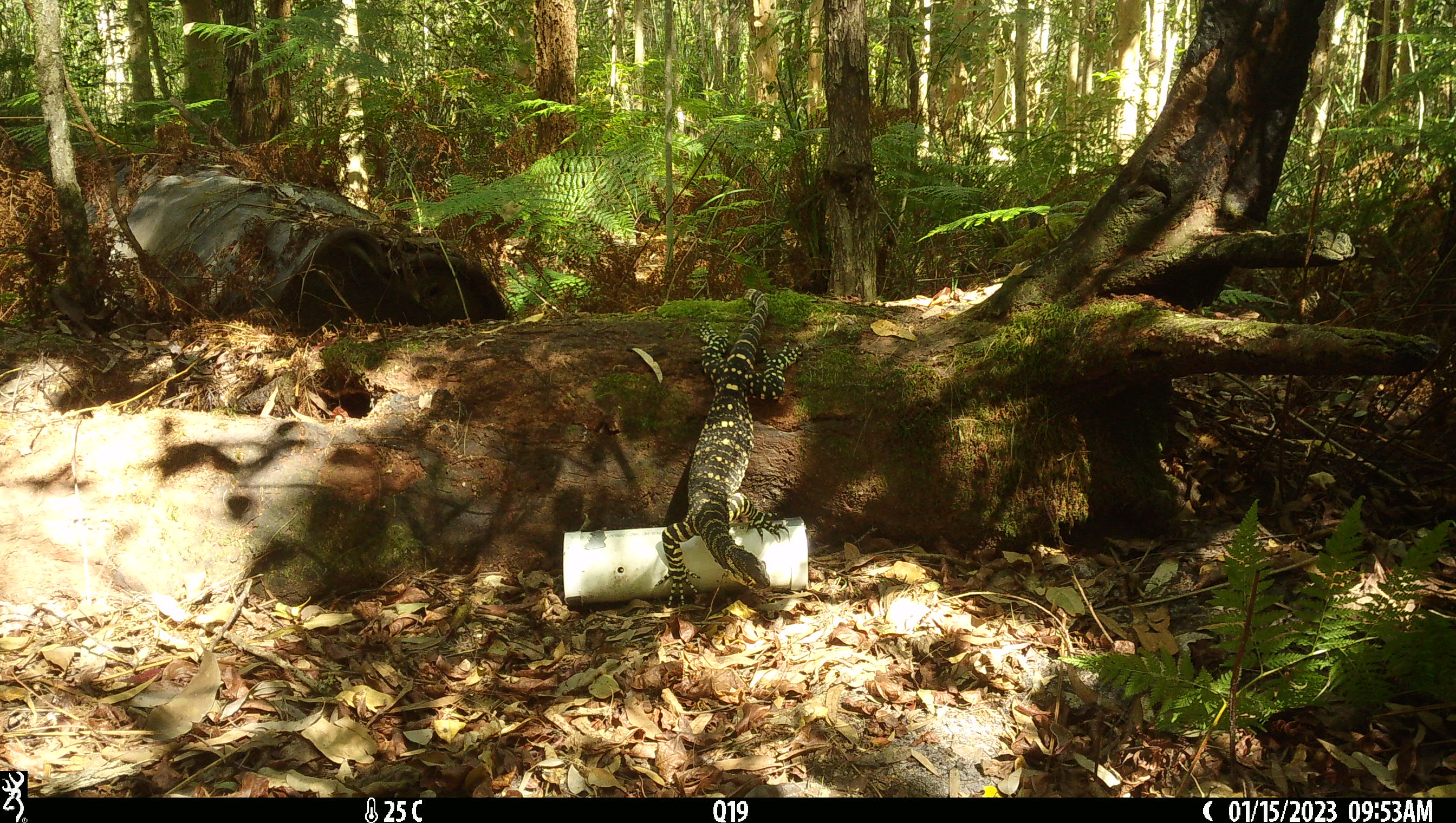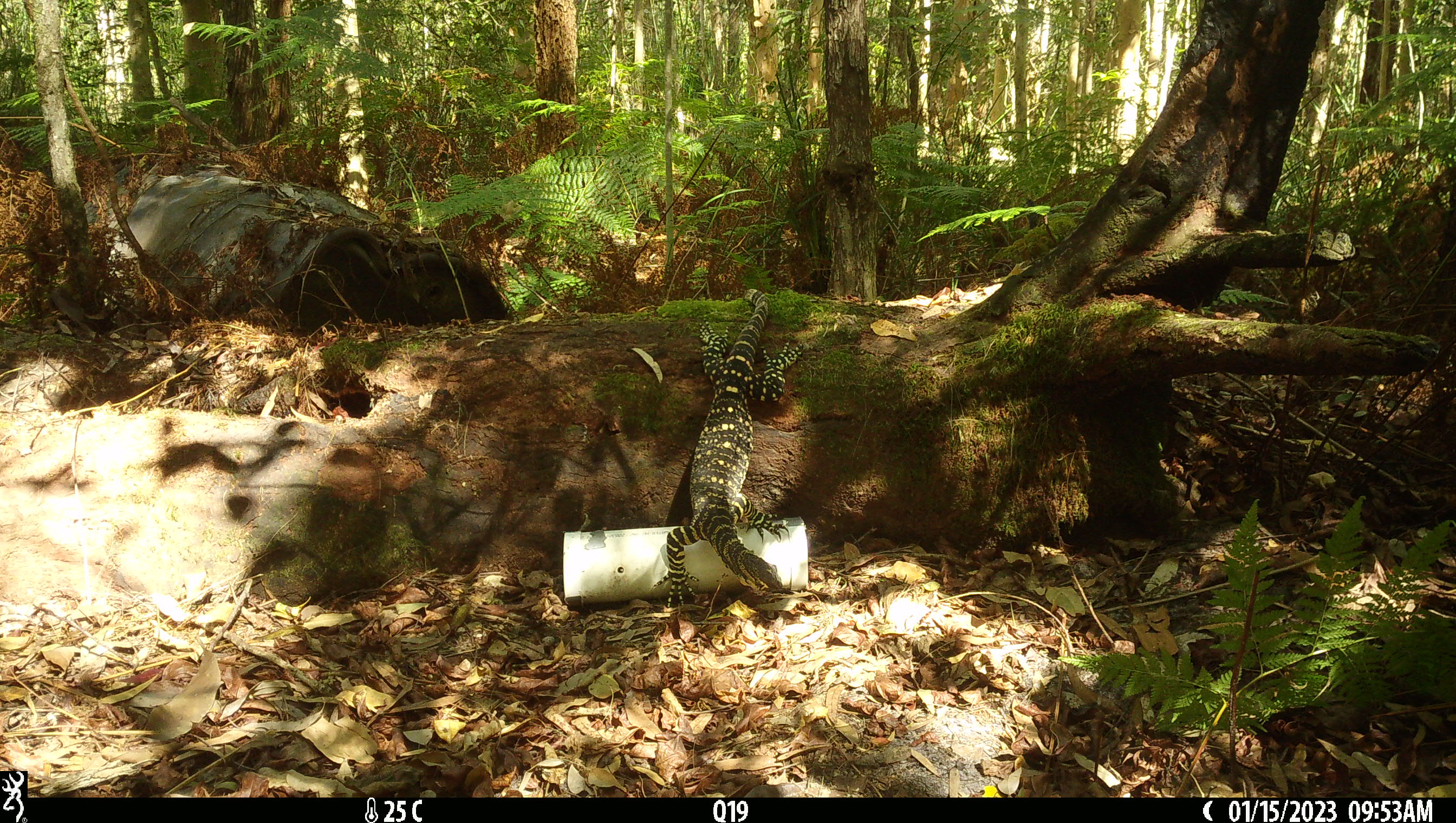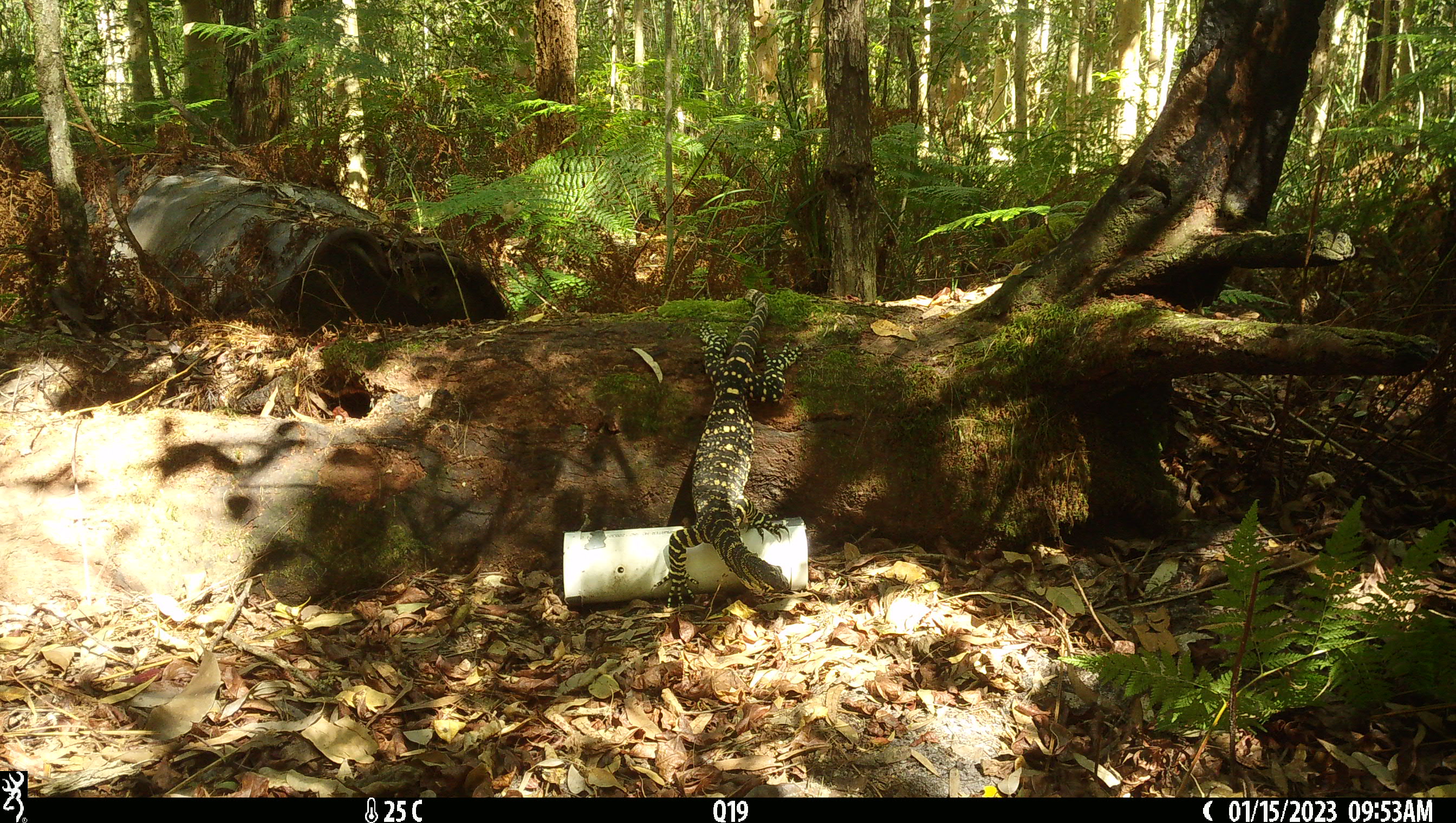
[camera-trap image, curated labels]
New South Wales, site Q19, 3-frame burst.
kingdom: Animalia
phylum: Chordata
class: Reptilia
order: Squamata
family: Varanidae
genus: Varanus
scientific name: Varanus varius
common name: lace monitor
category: goanna